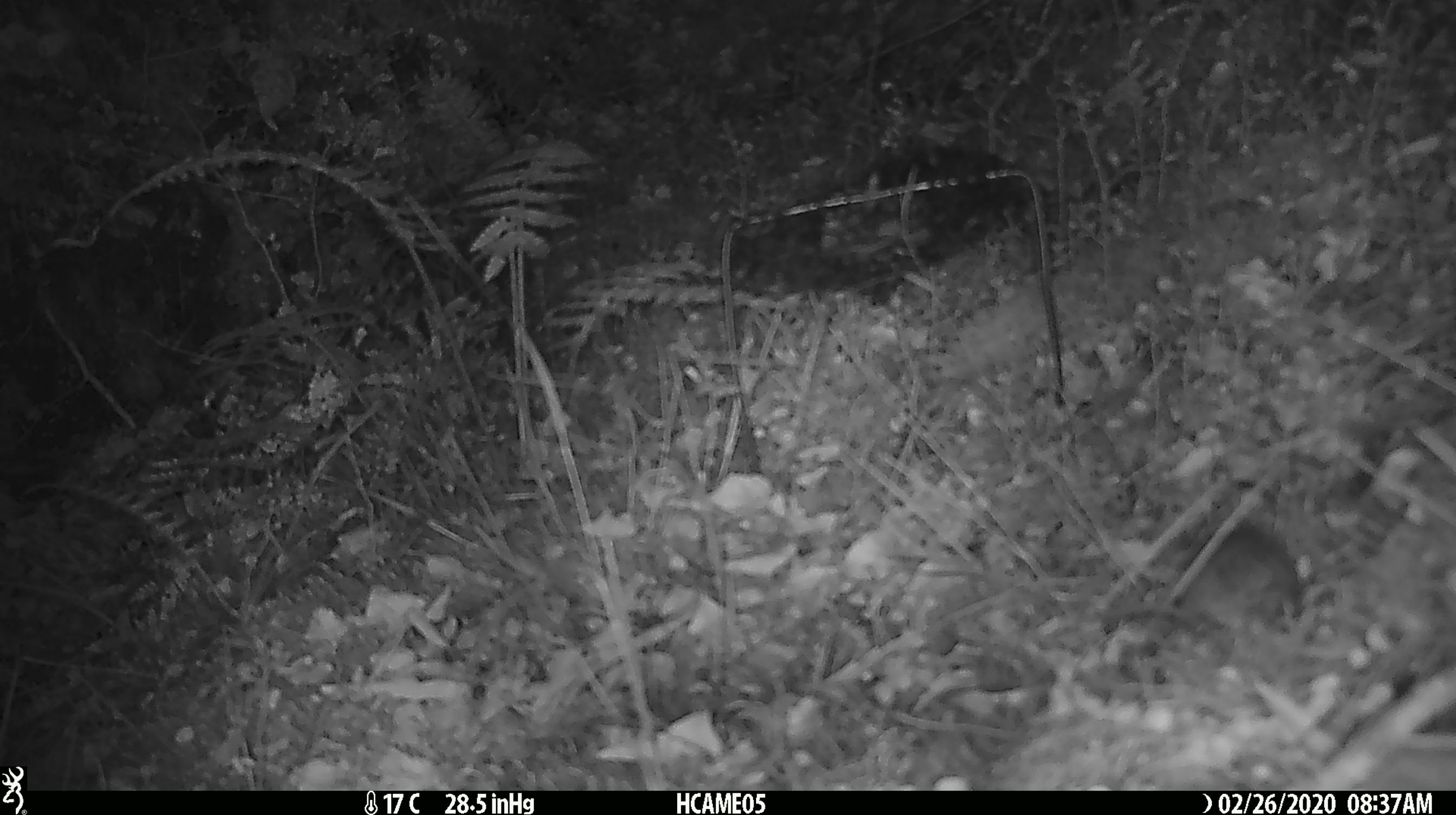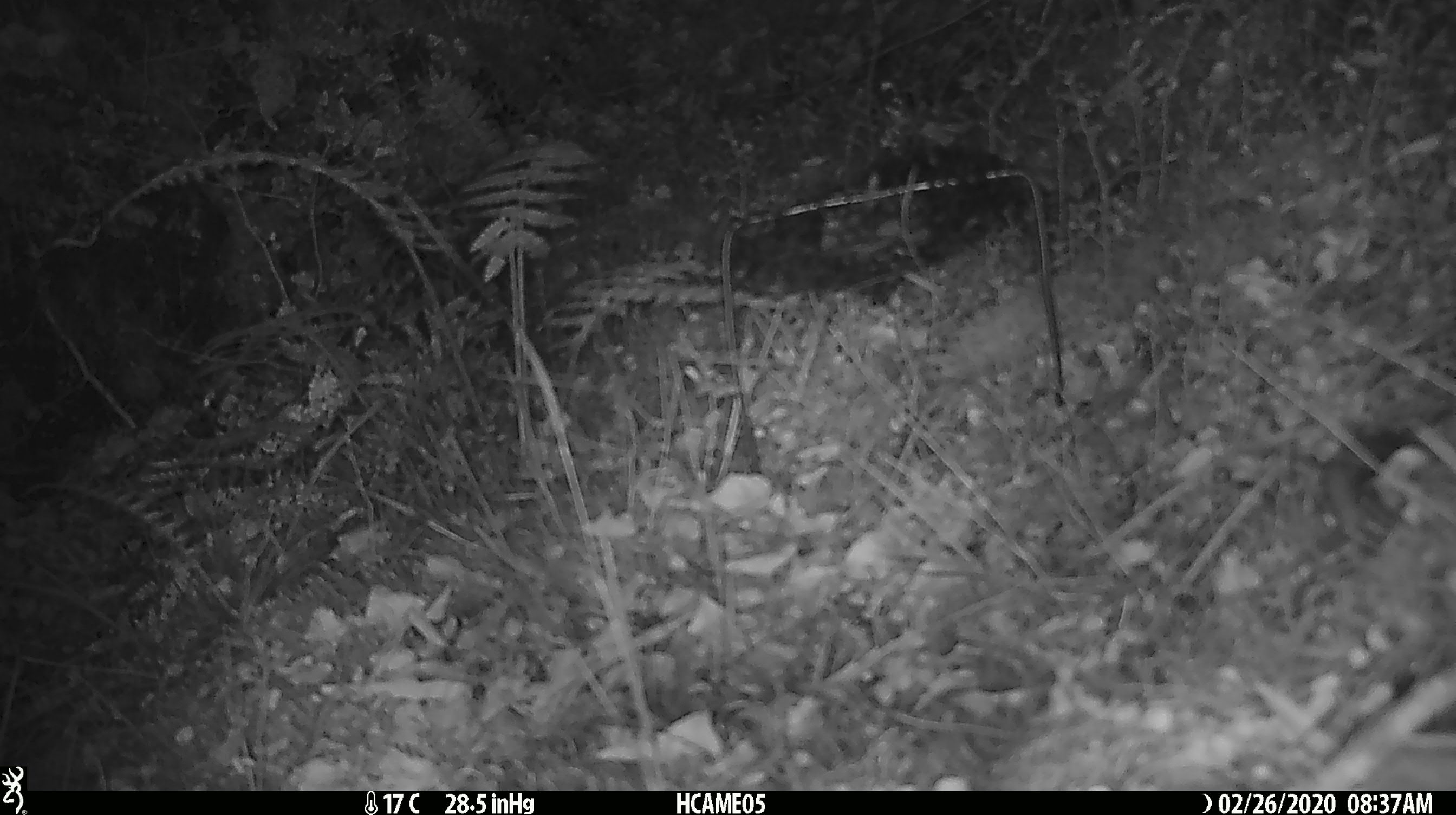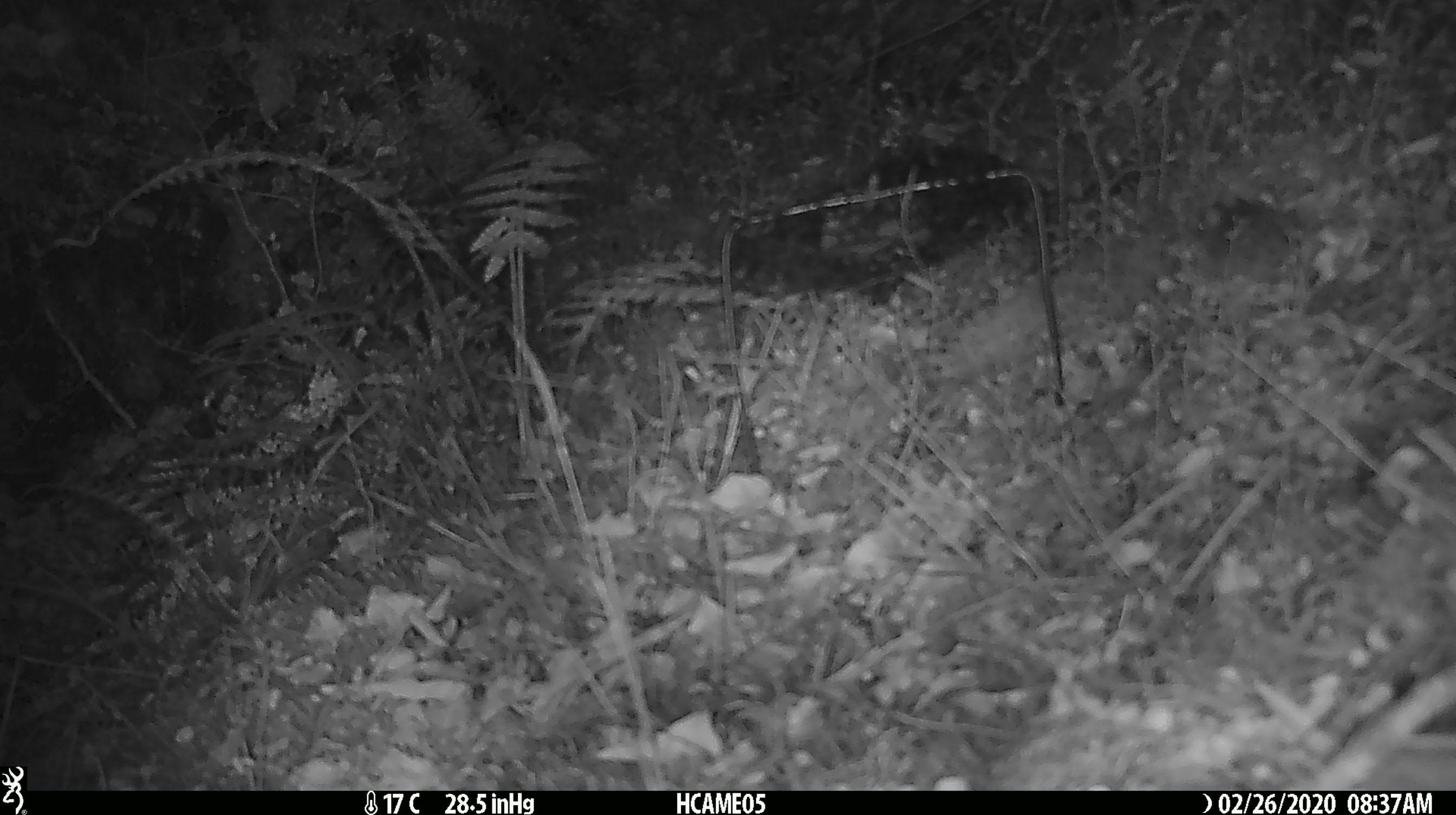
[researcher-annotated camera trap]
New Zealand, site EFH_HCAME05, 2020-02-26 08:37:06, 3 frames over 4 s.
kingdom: Animalia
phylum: Chordata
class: Mammalia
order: Rodentia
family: Muridae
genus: Mus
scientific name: Mus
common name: mouse